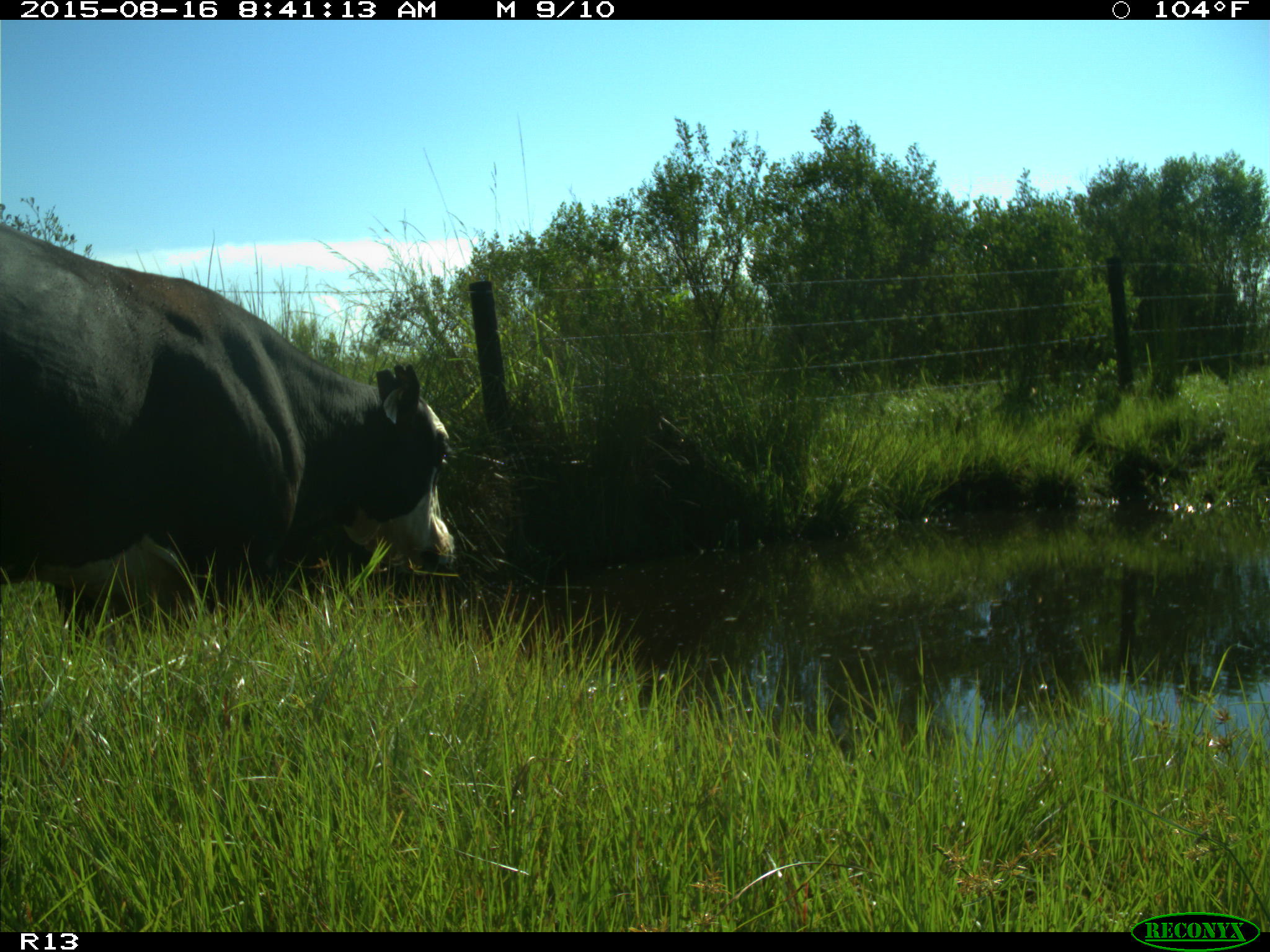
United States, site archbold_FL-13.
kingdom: Animalia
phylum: Chordata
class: Mammalia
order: Artiodactyla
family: Bovidae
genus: Bos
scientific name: Bos taurus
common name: domestic cow